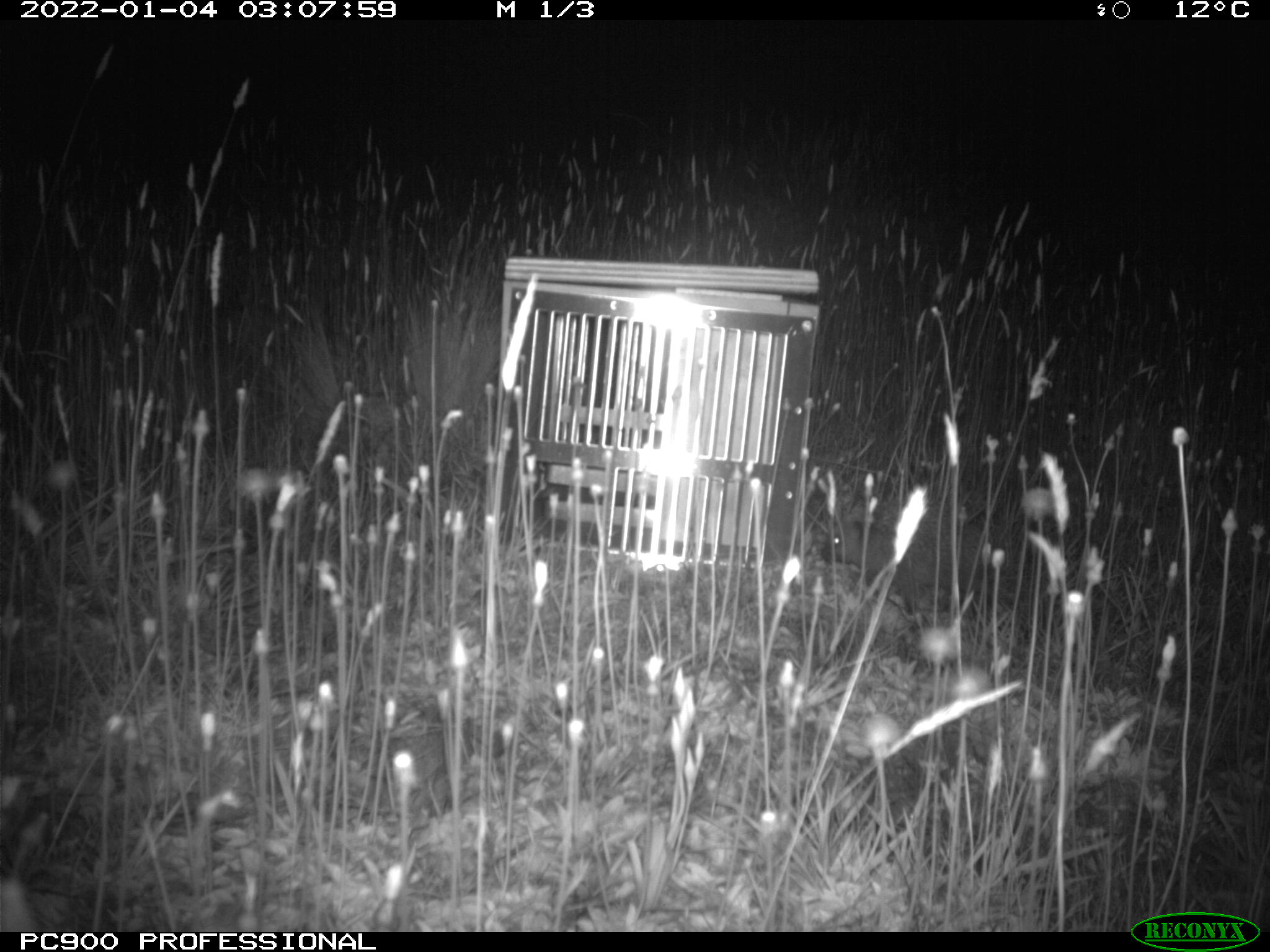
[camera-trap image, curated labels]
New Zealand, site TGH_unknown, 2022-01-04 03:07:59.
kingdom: Animalia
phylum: Chordata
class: Mammalia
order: Eulipotyphla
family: Erinaceidae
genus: Erinaceus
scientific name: Erinaceus europaeus europaeus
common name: european hedgehog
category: hedgehog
Hedgehog (european hedgehog) (Erinaceus europaeus europaeus).